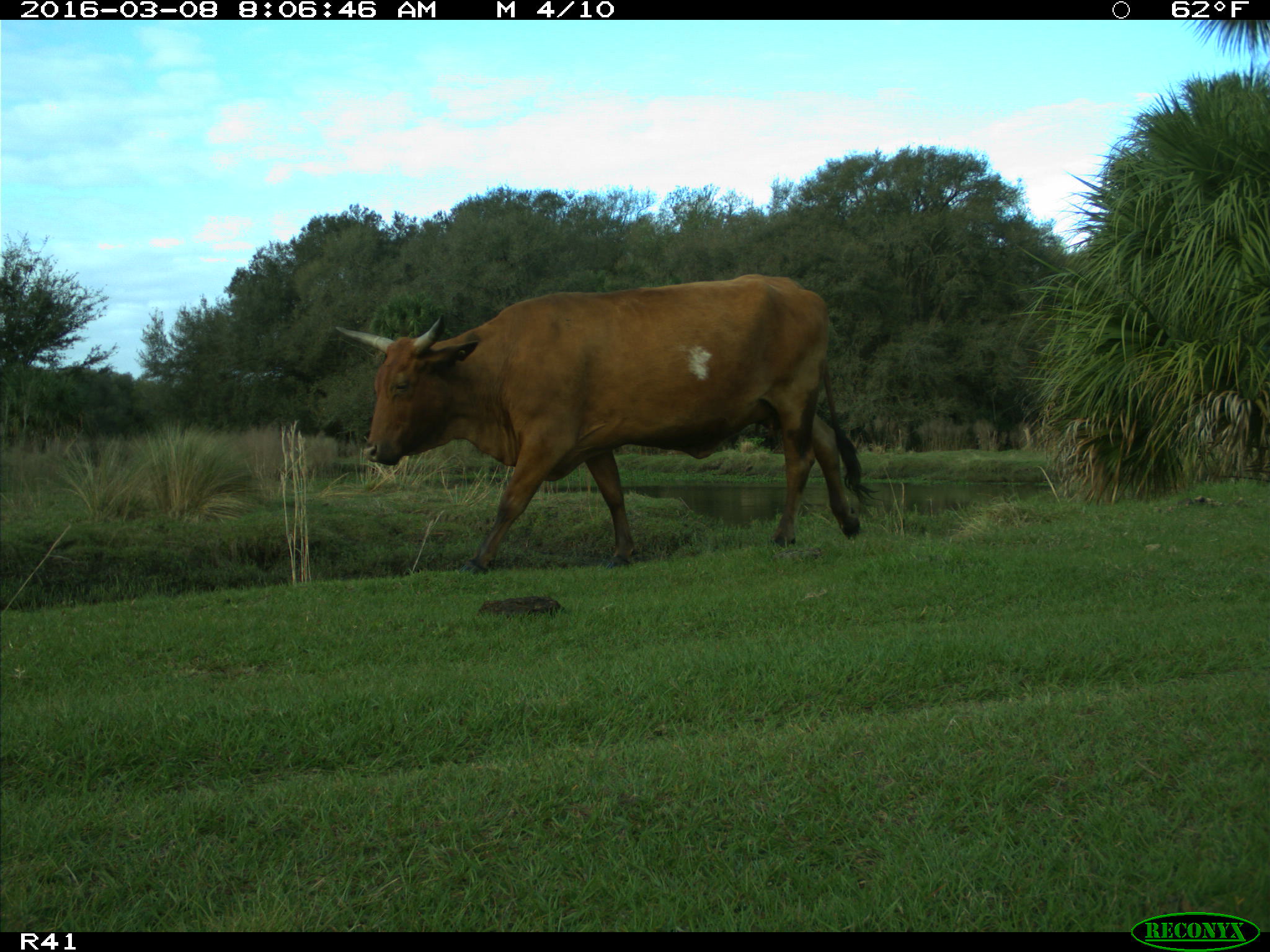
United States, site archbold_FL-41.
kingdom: Animalia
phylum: Chordata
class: Mammalia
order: Artiodactyla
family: Bovidae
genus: Bos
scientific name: Bos taurus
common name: domestic cow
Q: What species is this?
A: Bos taurus (domestic cow).